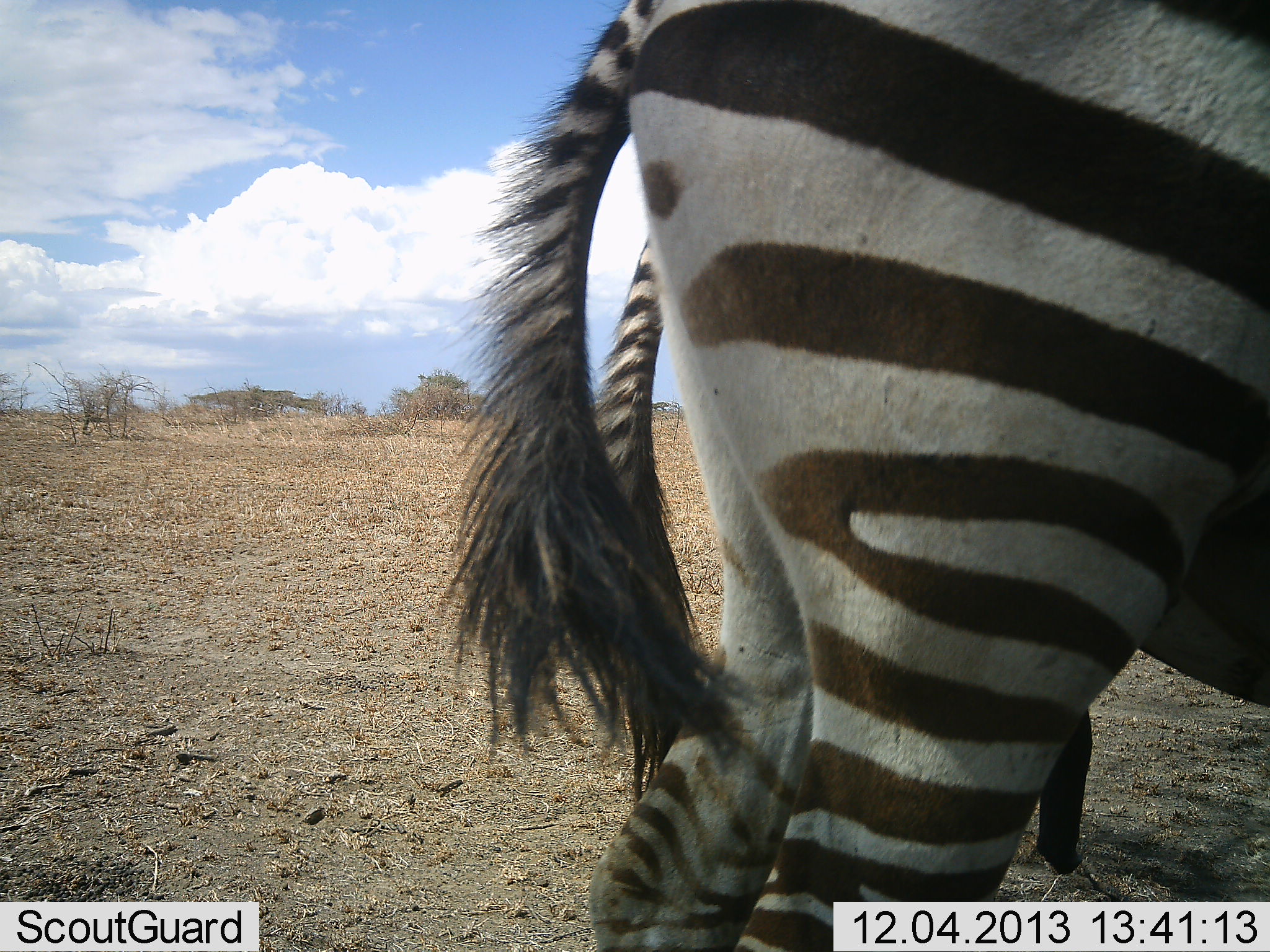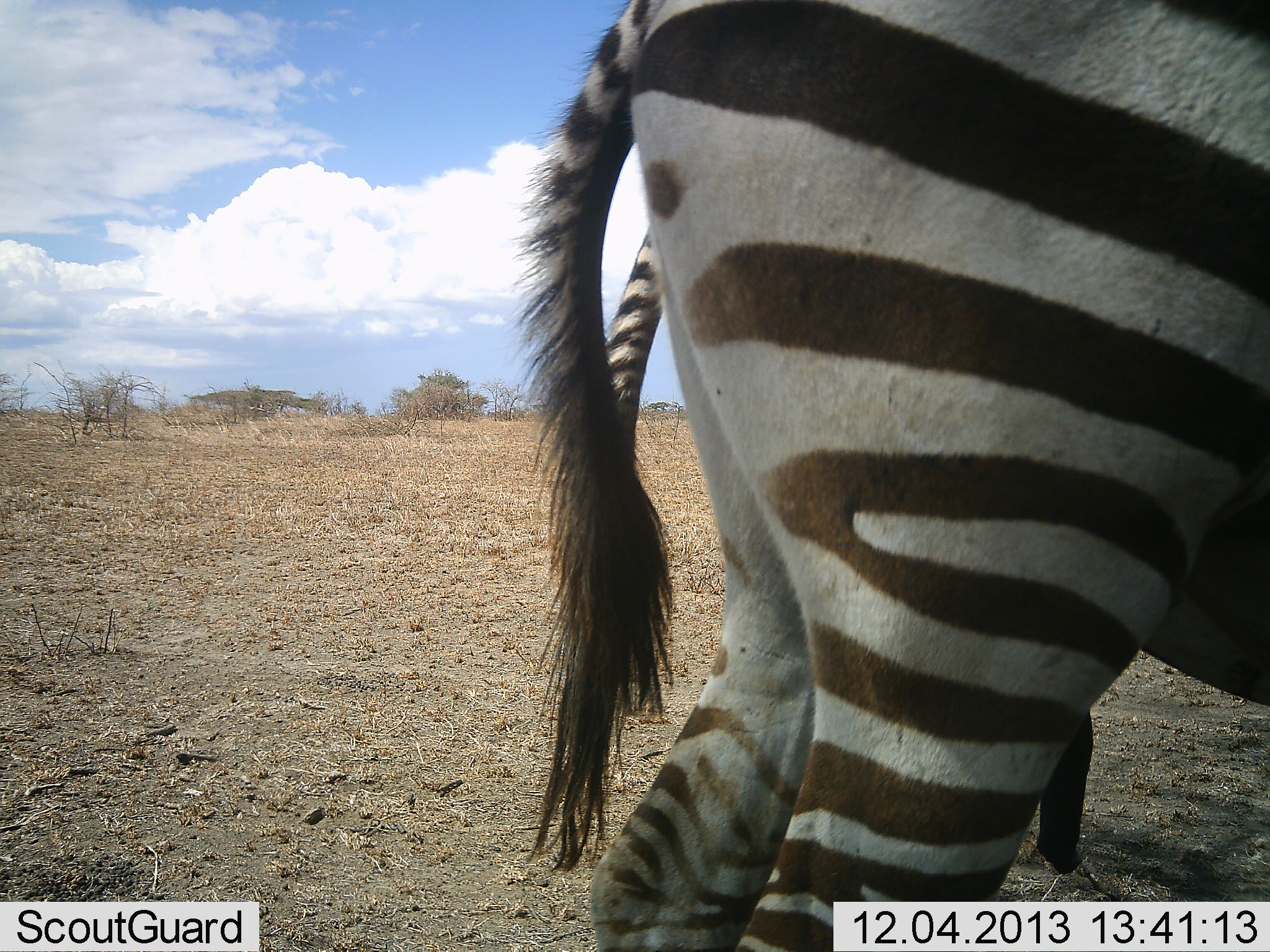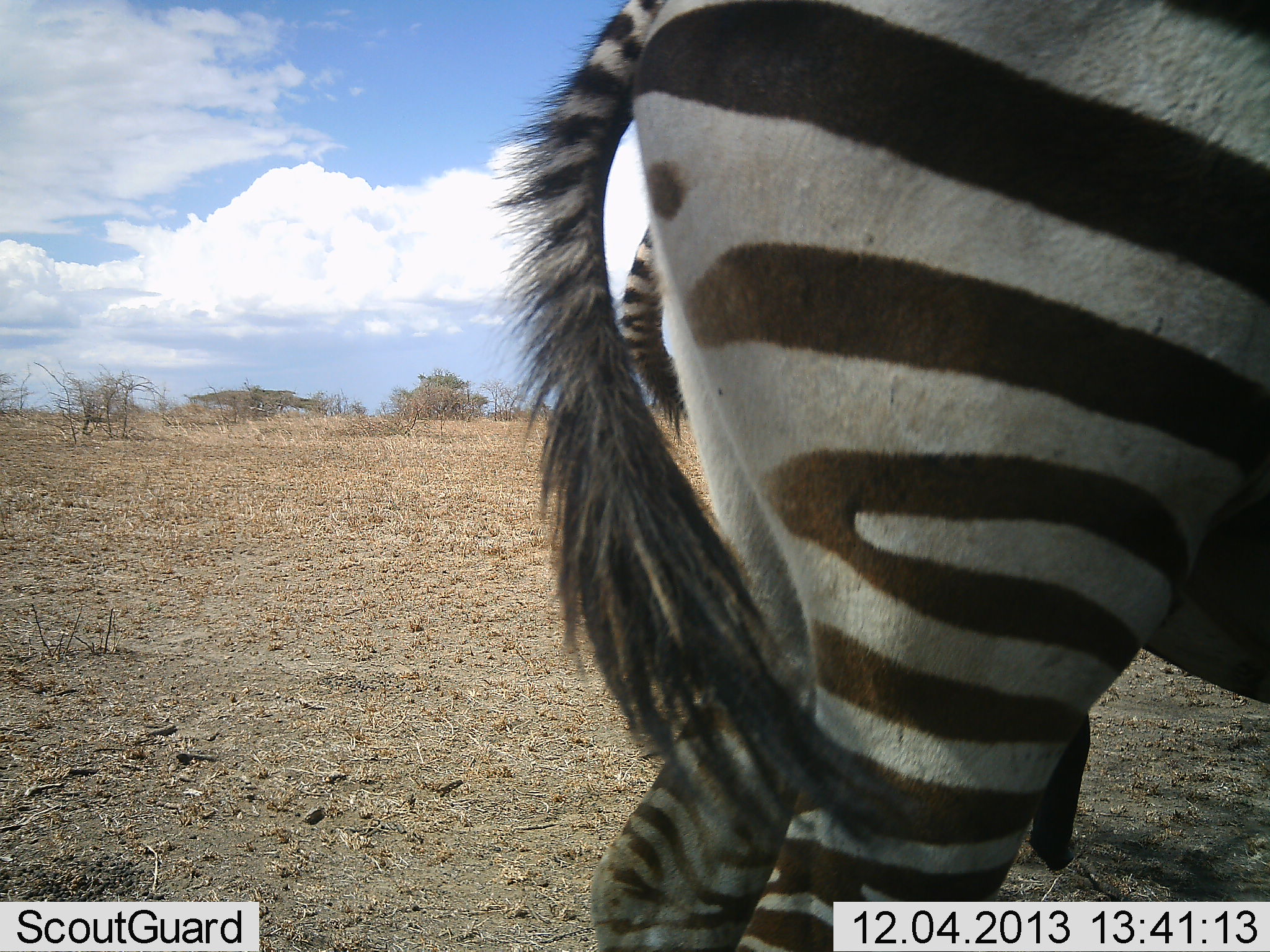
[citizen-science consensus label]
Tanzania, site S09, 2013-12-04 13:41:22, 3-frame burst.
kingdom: Animalia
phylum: Chordata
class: Mammalia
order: Perissodactyla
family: Equidae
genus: Equus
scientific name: Equus quagga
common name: plains zebra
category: zebra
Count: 2.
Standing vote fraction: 100%.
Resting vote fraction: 0%.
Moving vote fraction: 10%.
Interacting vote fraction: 0%.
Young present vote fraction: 0%.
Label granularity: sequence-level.